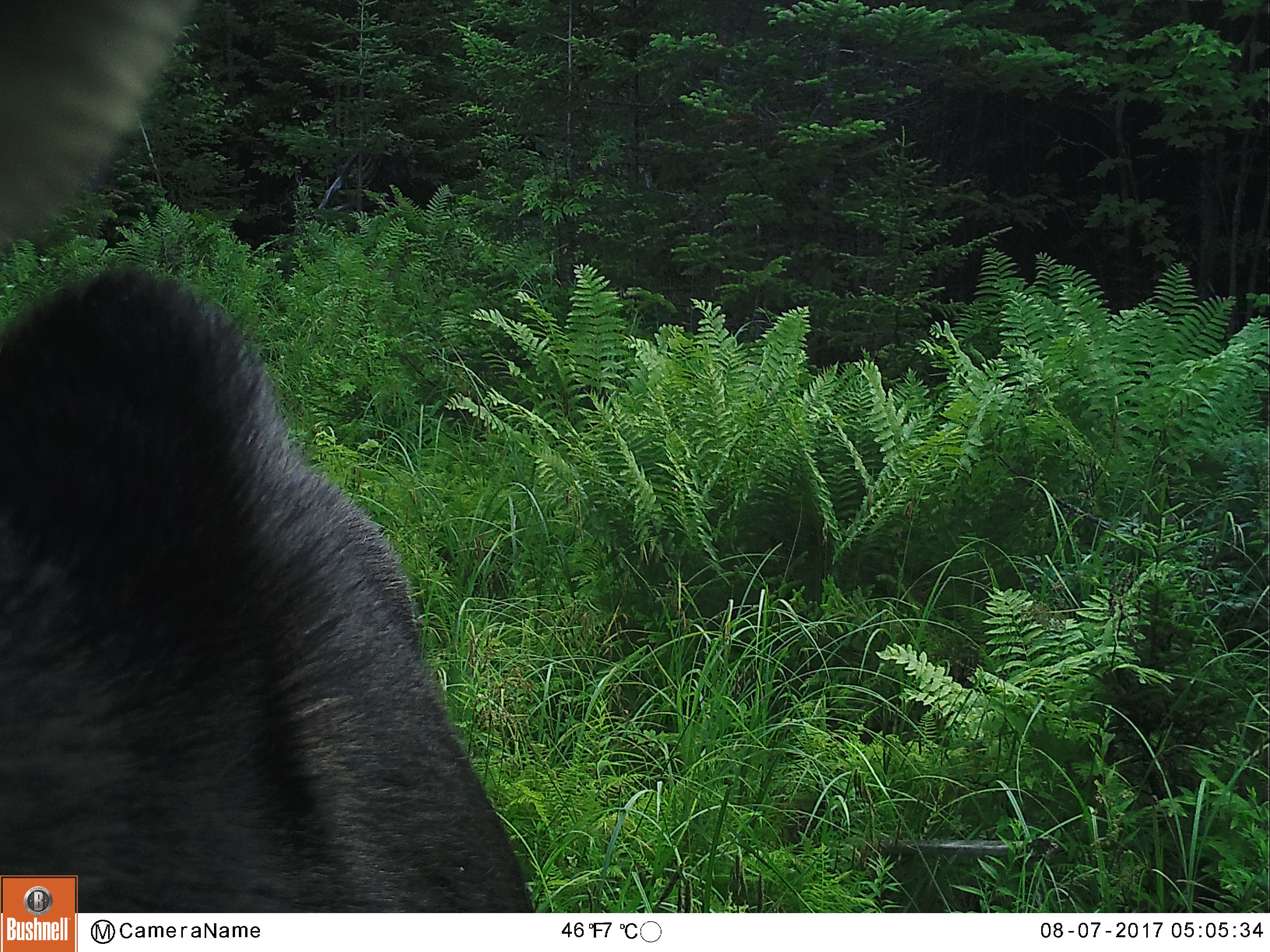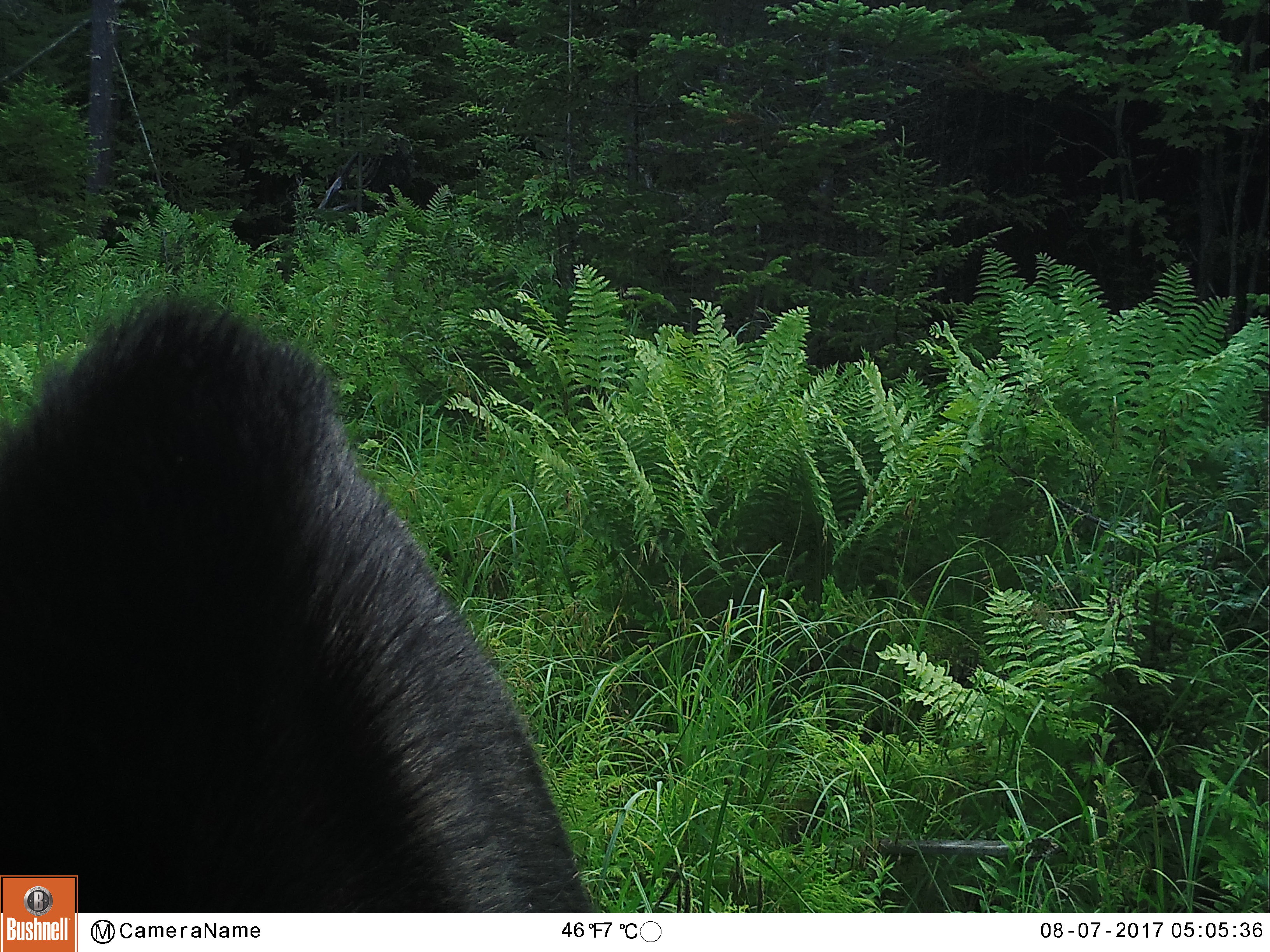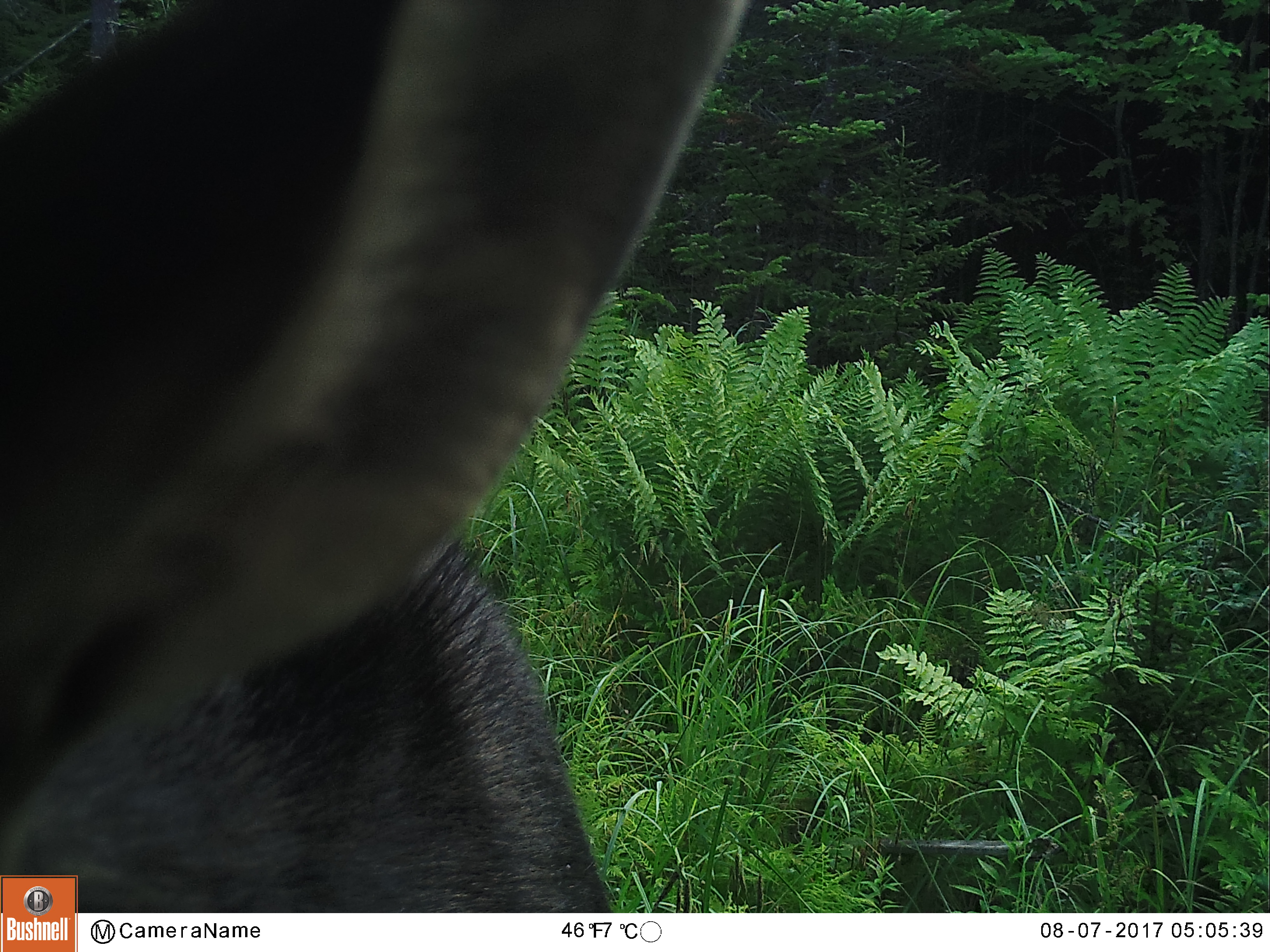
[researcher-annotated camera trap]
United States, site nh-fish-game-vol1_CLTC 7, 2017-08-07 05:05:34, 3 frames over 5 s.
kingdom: Animalia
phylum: Chordata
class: Mammalia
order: Artiodactyla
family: Cervidae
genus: Alces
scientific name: Alces alces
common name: moose